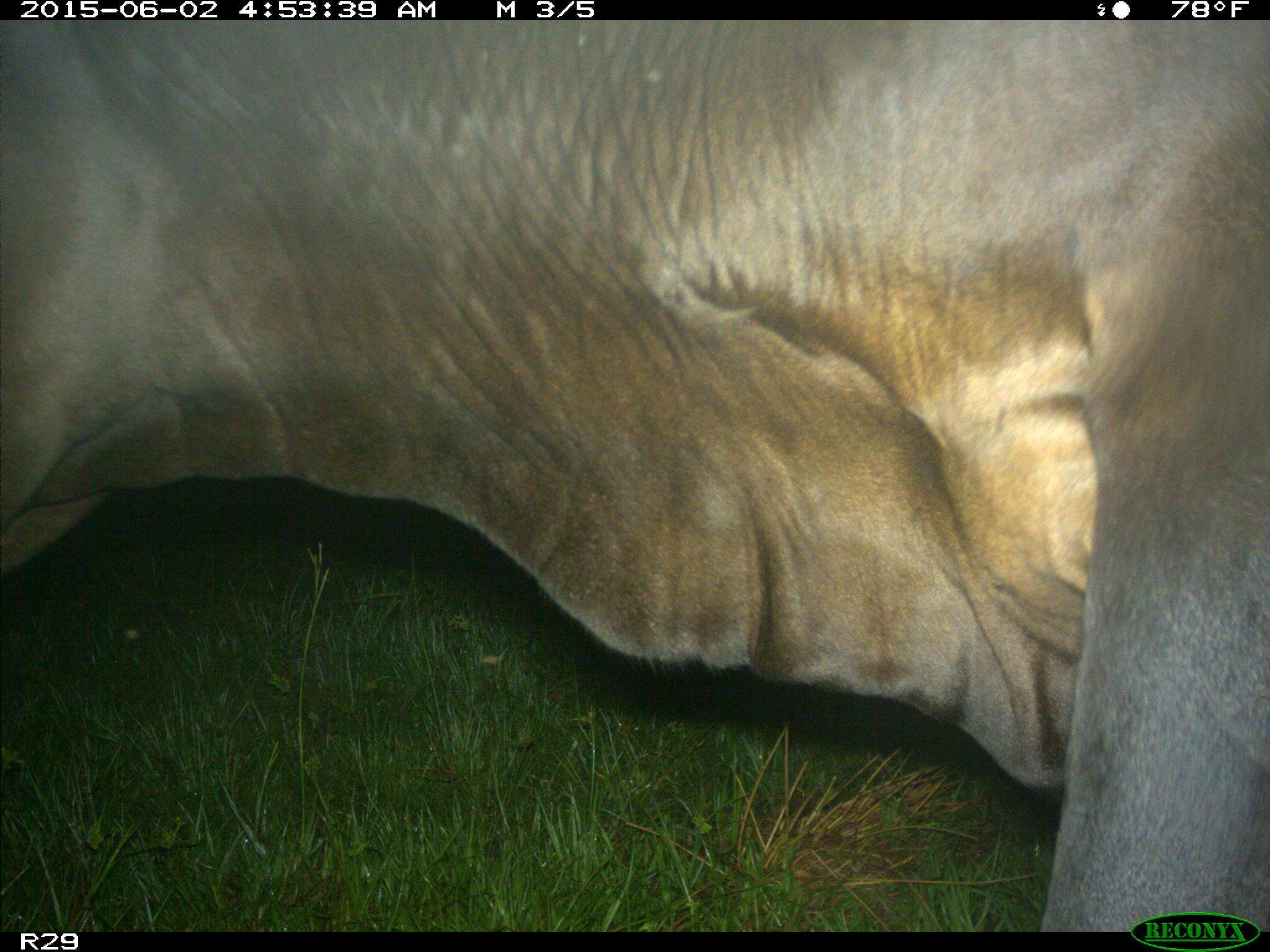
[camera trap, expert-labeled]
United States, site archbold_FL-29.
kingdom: Animalia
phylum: Chordata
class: Mammalia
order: Artiodactyla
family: Bovidae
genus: Bos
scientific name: Bos taurus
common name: domestic cow